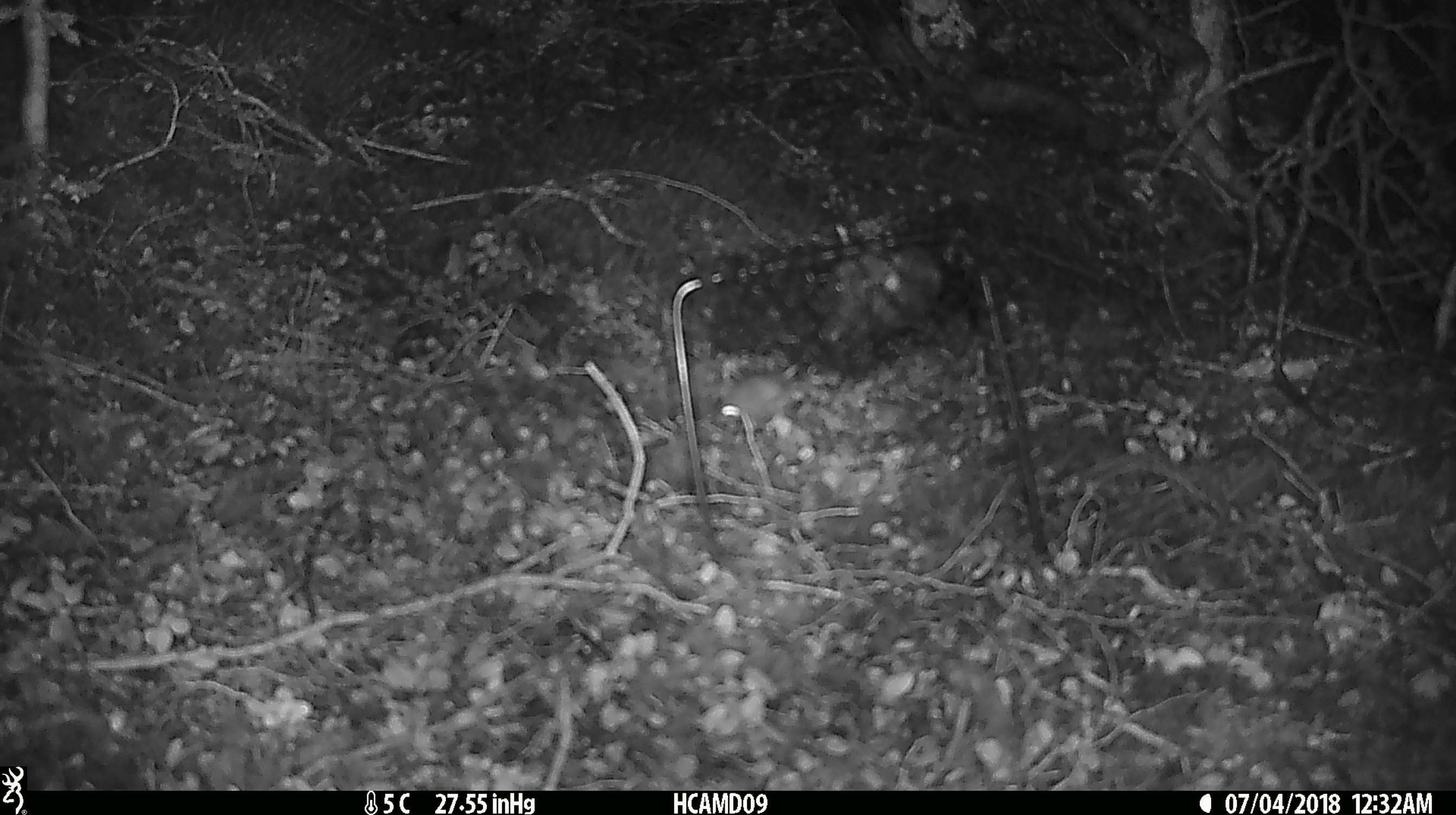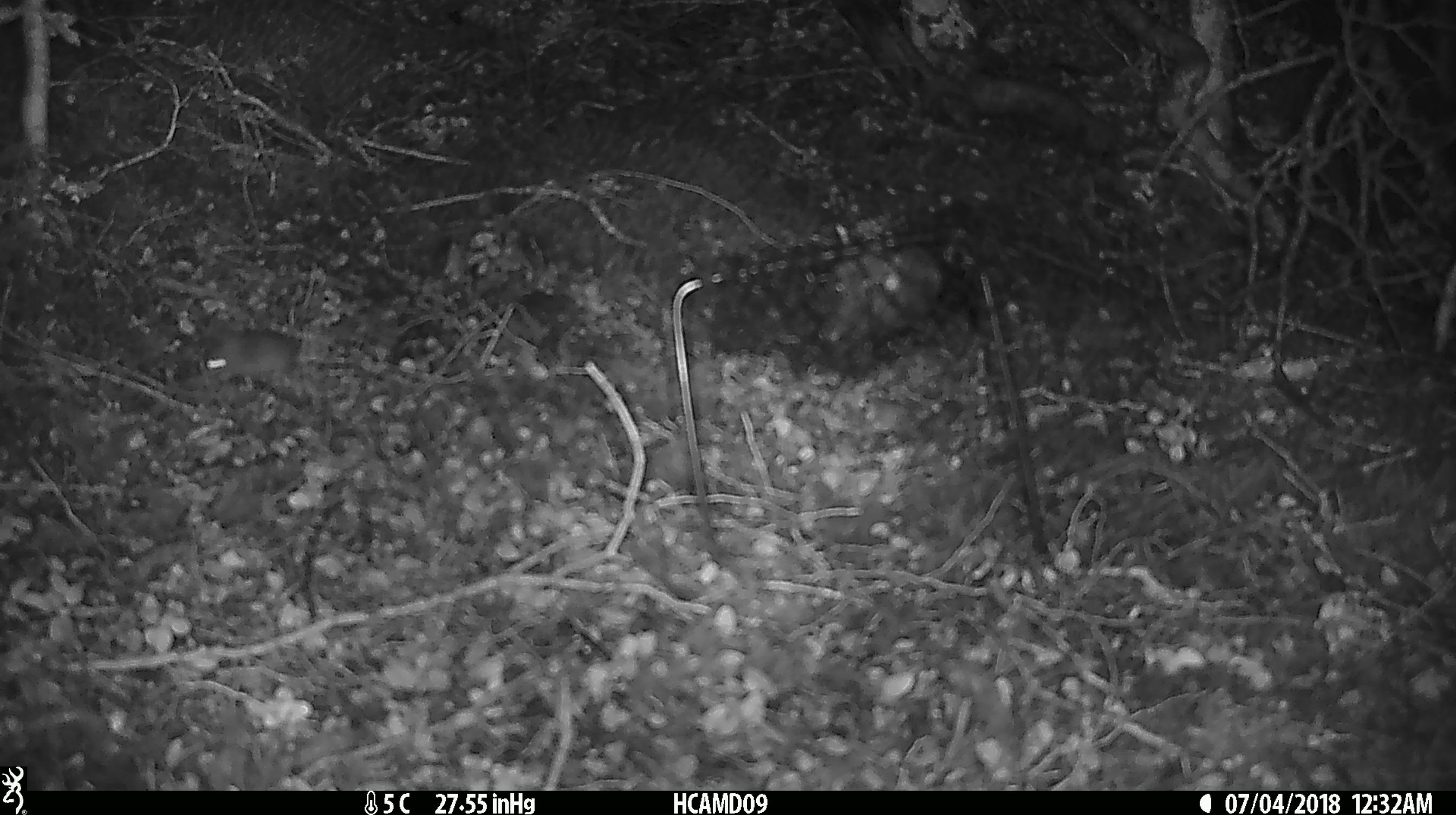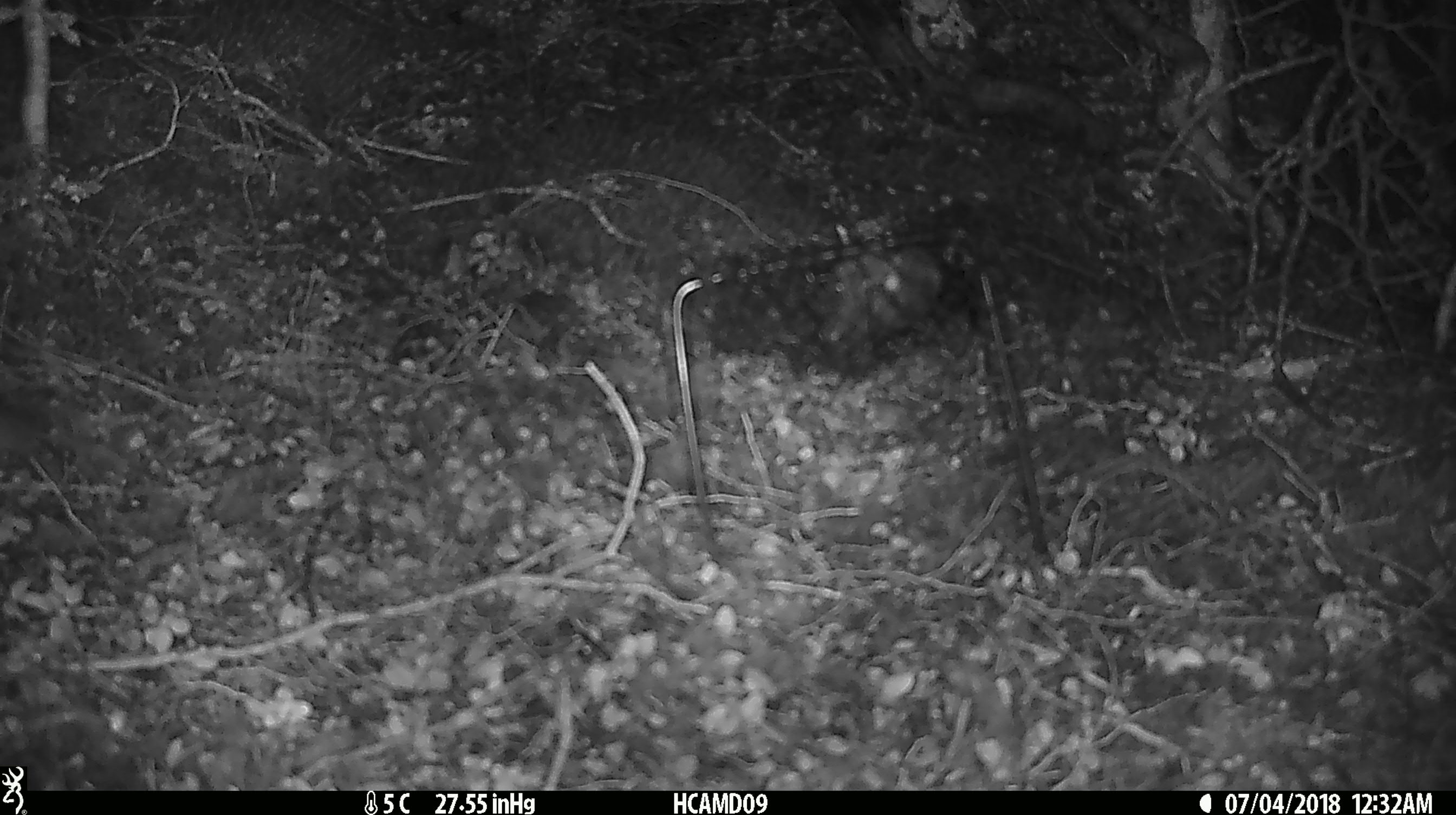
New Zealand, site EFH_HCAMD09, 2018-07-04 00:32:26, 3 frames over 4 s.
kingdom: Animalia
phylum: Chordata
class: Mammalia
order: Rodentia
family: Muridae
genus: Mus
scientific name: Mus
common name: mouse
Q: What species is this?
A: Mouse (Mus).